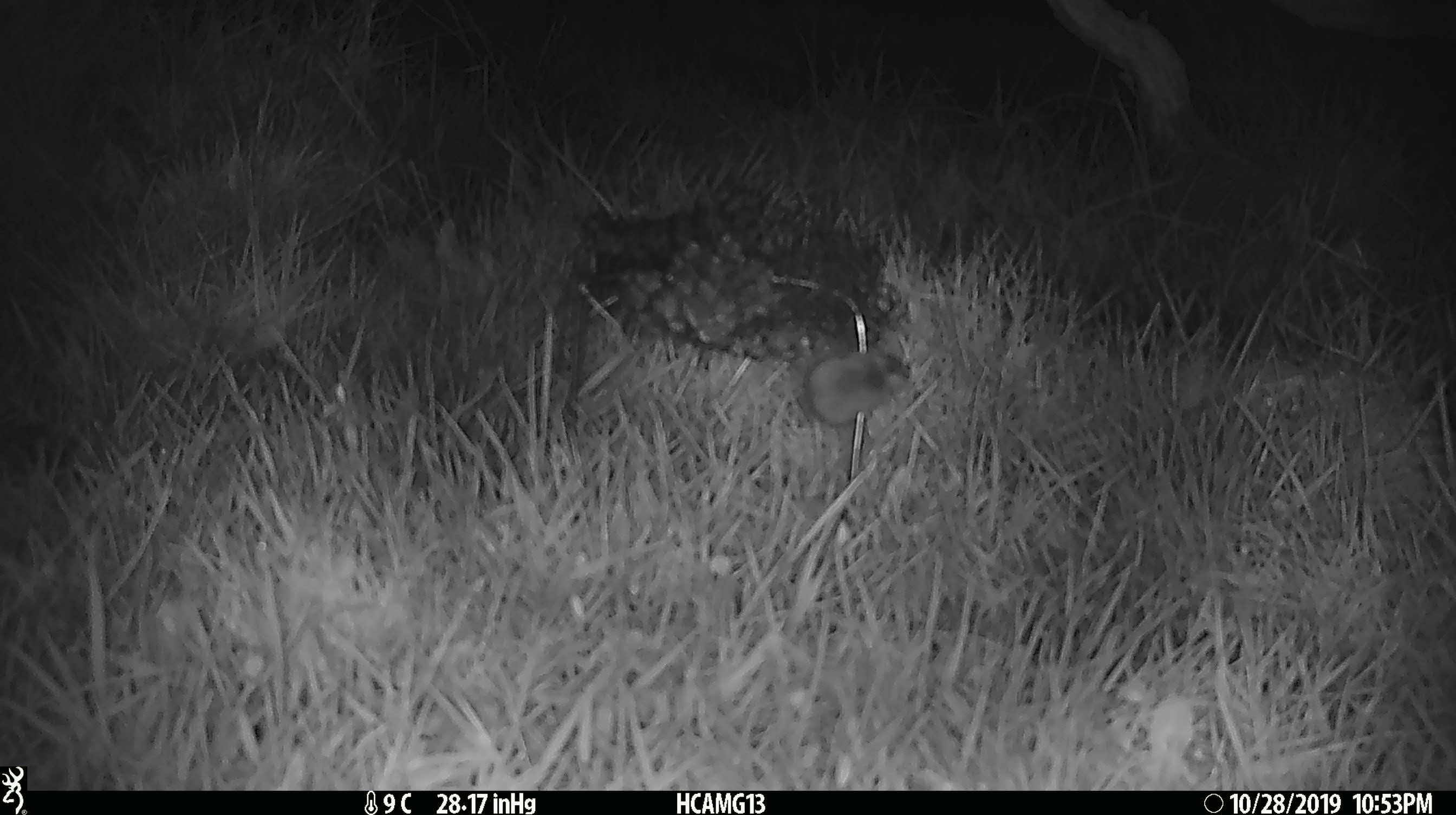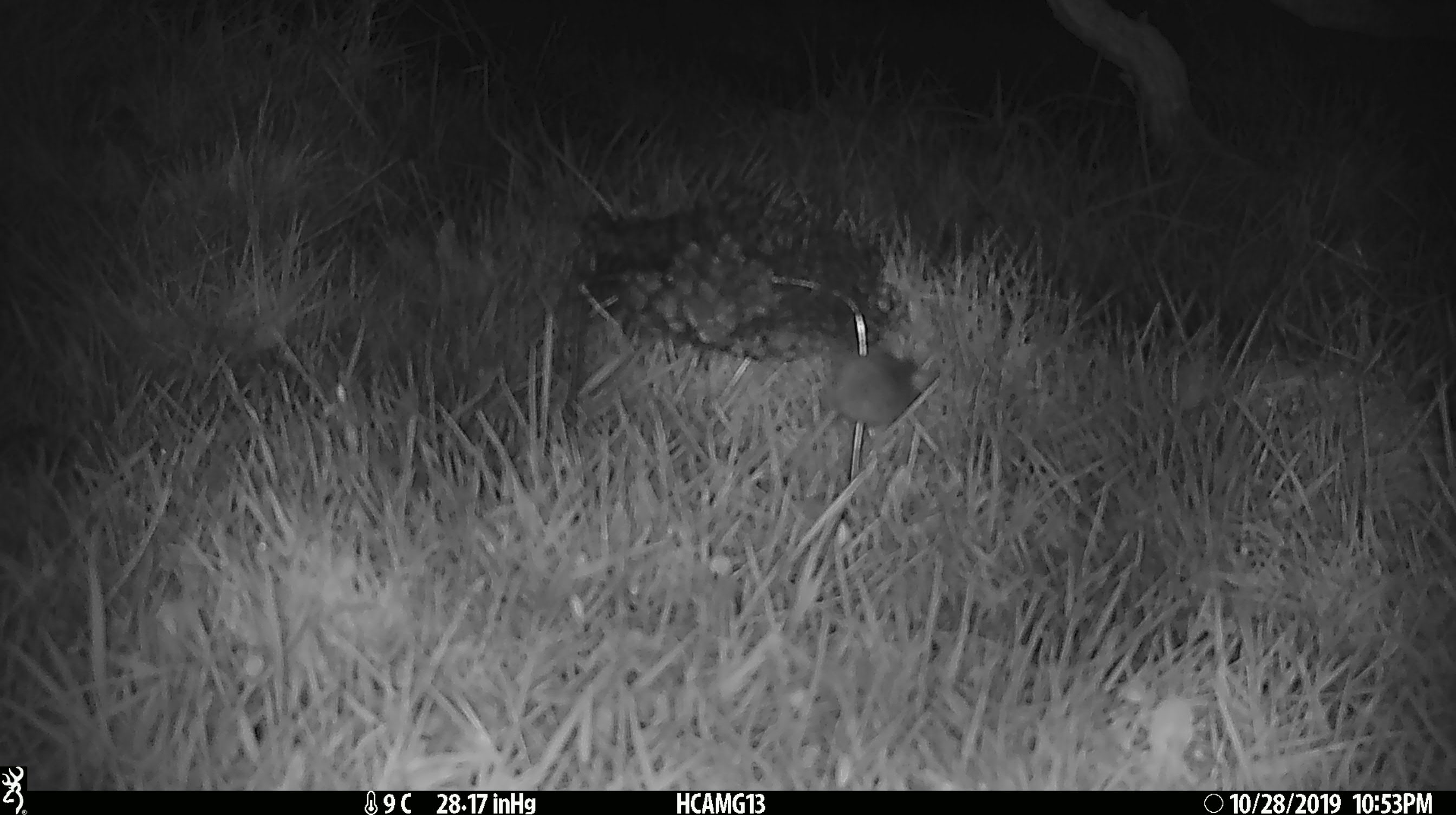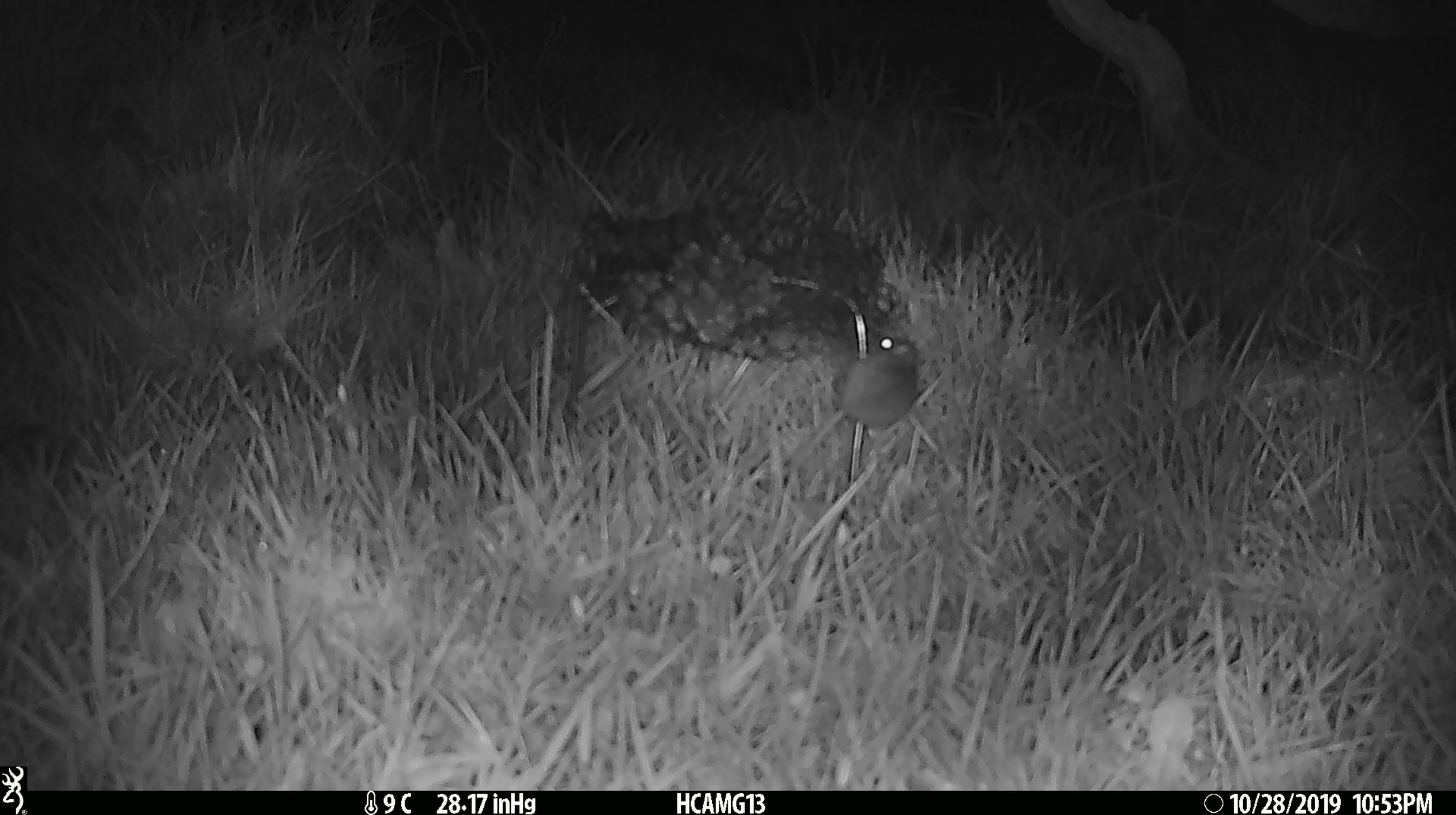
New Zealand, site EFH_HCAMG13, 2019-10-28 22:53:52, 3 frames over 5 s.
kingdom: Animalia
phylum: Chordata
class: Mammalia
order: Rodentia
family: Muridae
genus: Mus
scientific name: Mus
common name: mouse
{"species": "mouse (Mus)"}